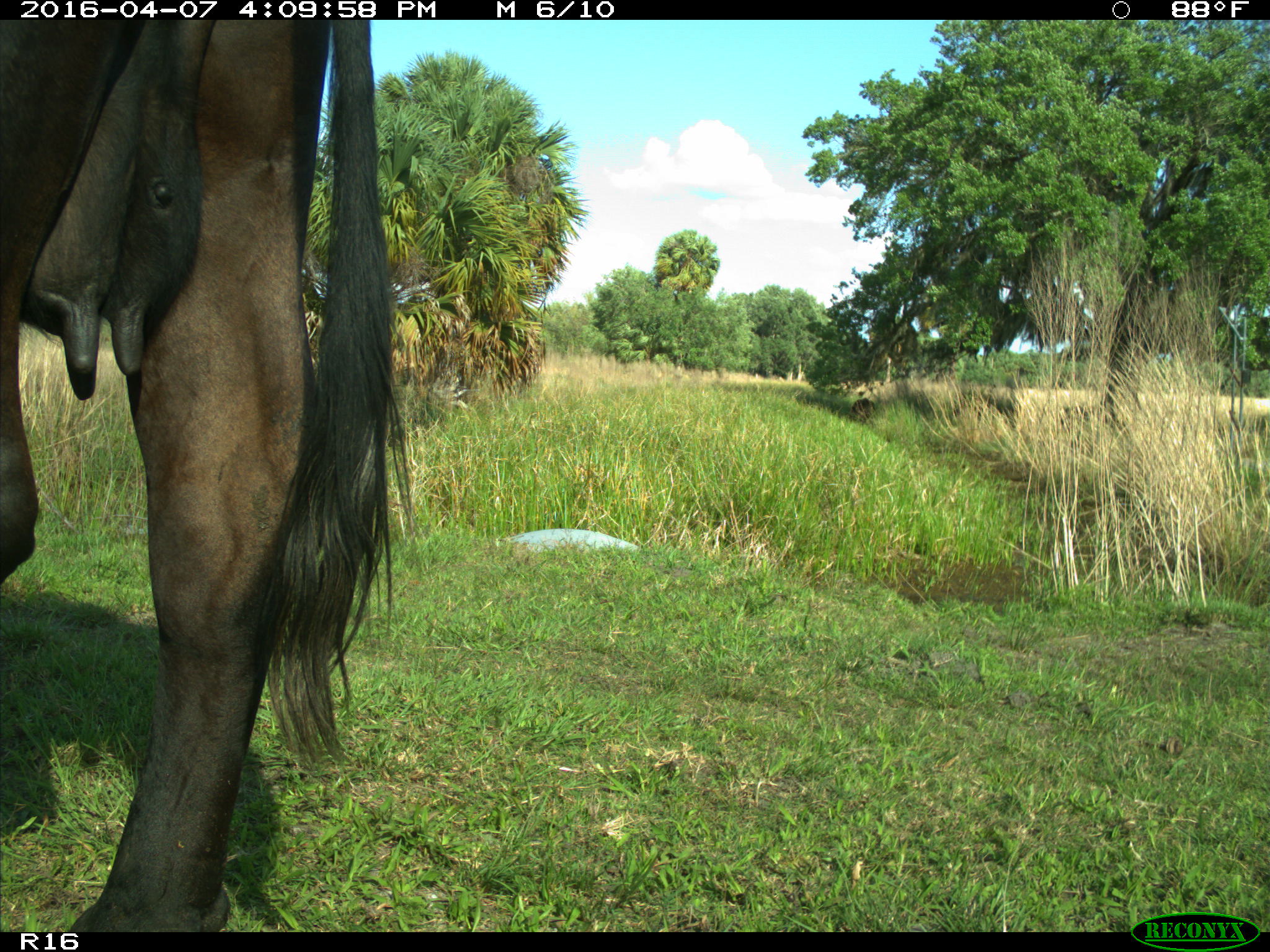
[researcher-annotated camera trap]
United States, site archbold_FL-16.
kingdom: Animalia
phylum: Chordata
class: Mammalia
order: Artiodactyla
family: Bovidae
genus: Bos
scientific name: Bos taurus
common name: domestic cow